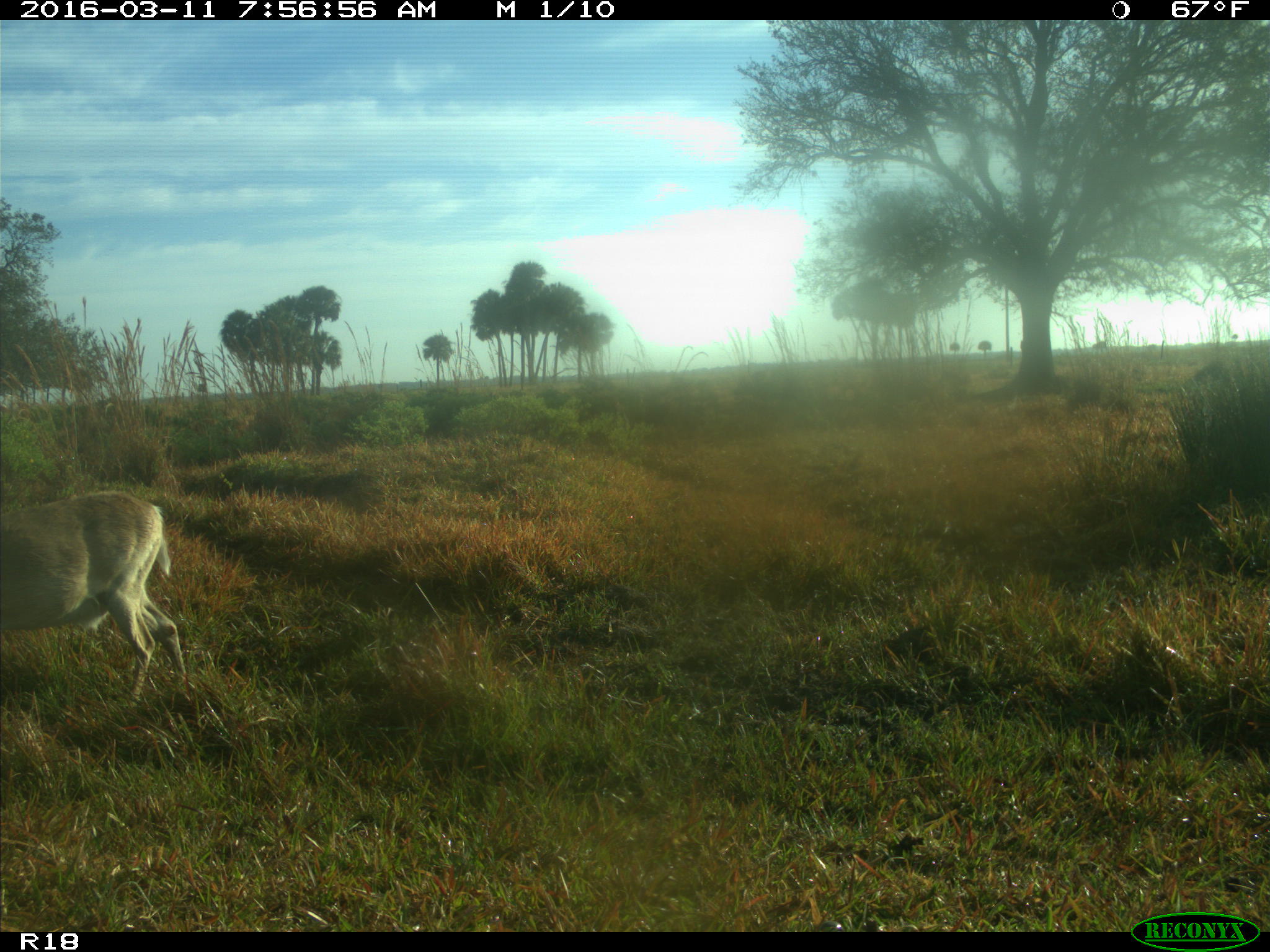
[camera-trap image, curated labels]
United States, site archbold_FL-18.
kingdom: Animalia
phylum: Chordata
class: Mammalia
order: Artiodactyla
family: Cervidae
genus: Odocoileus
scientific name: Odocoileus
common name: deer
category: unidentified deer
Unidentified deer (deer) (Odocoileus).